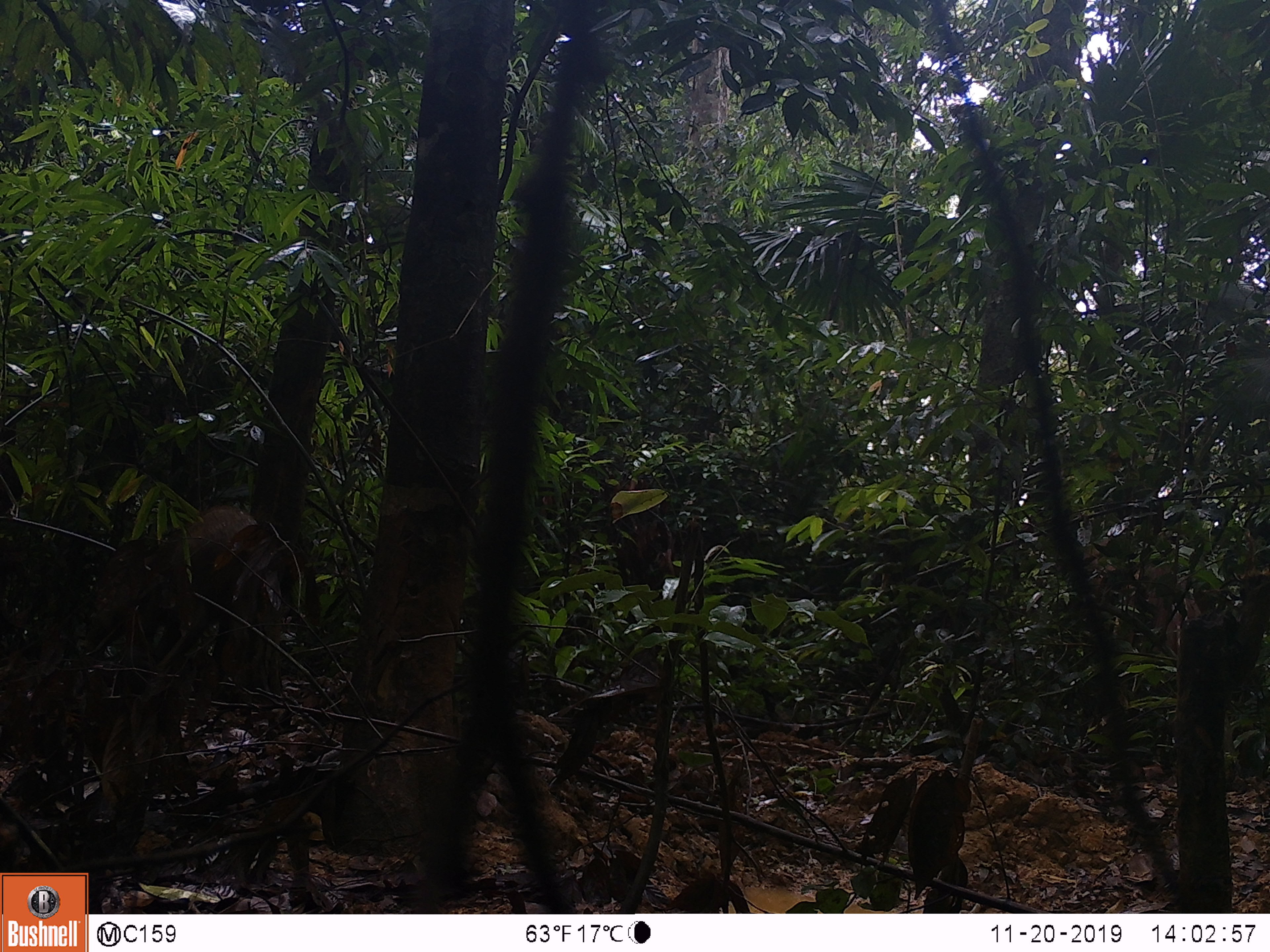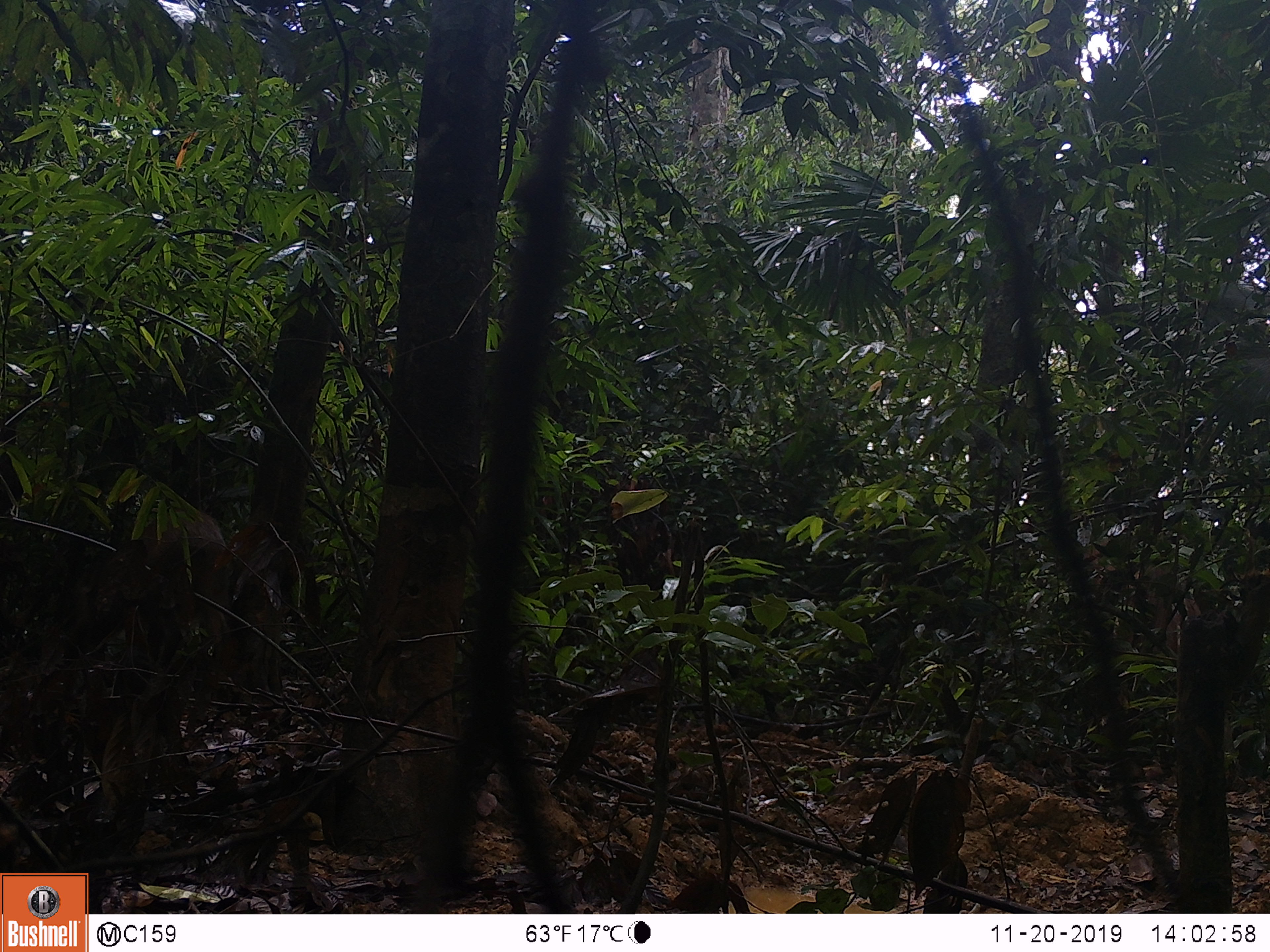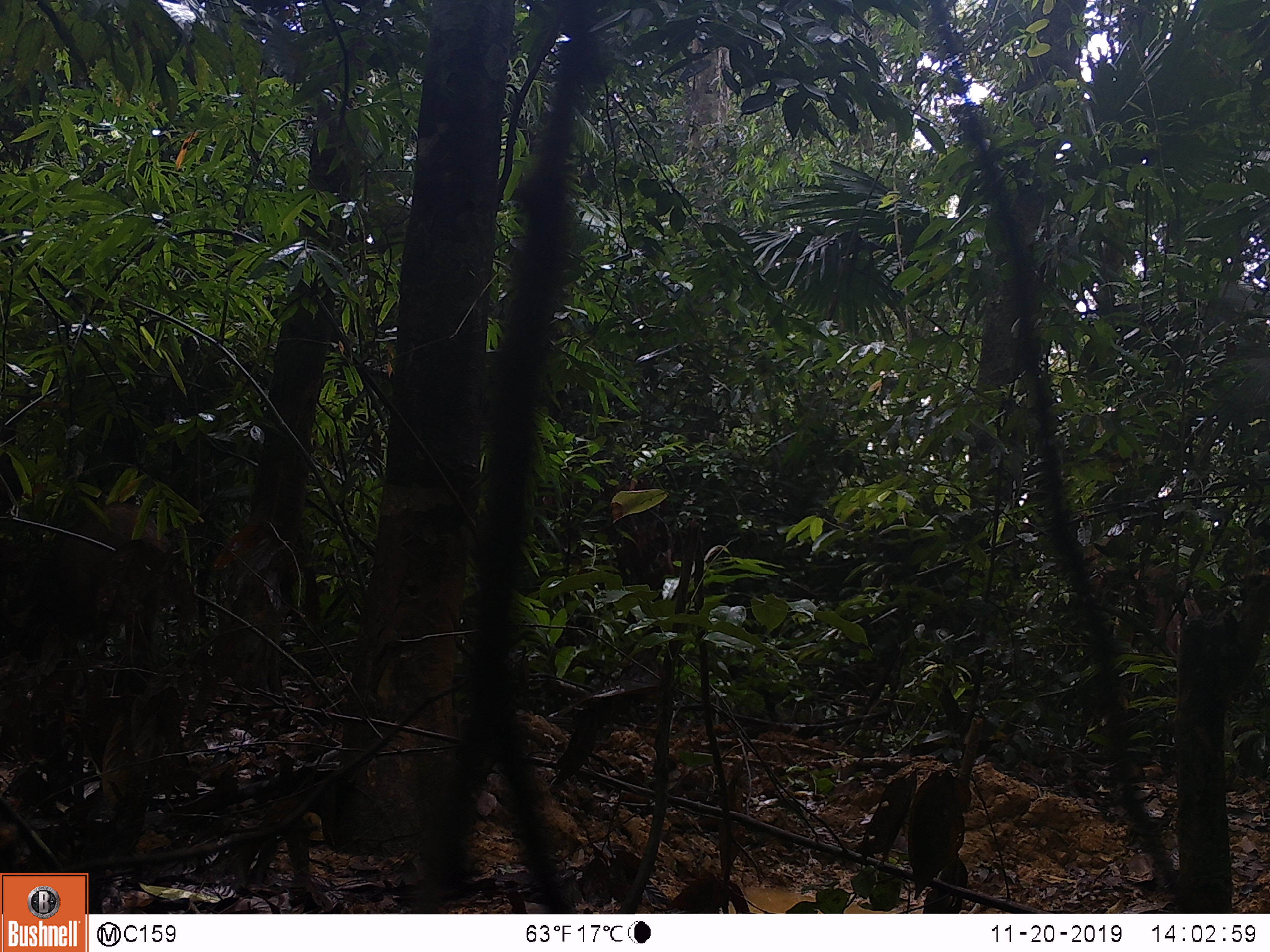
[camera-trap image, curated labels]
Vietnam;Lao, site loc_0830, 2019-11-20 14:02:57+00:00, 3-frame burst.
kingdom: Animalia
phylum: Chordata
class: Mammalia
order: Artiodactyla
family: Suidae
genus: Sus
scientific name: Sus scrofa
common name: eurasian wild pig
Eurasian wild pig (Sus scrofa). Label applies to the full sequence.